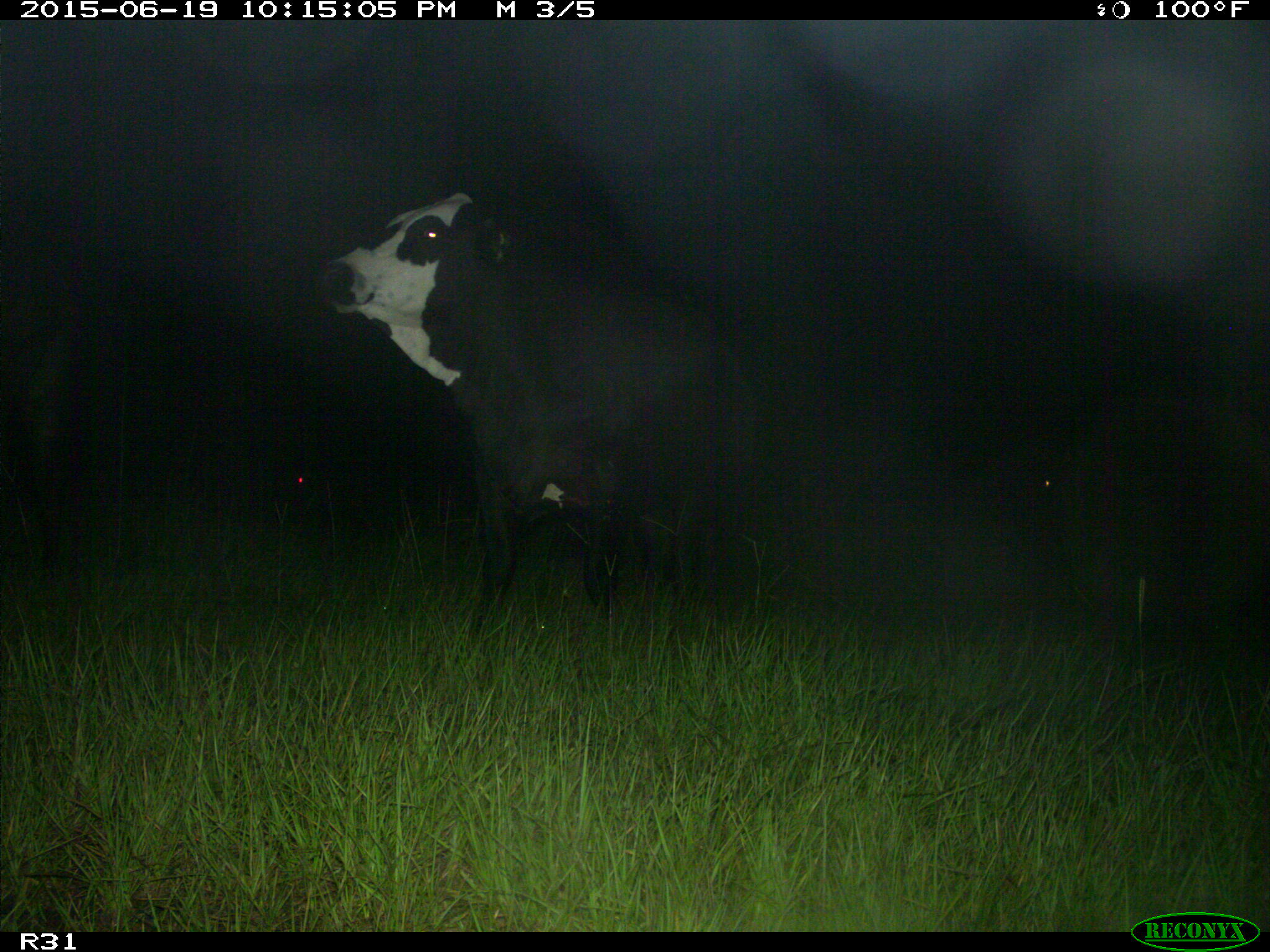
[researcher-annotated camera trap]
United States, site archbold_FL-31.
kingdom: Animalia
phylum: Chordata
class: Mammalia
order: Artiodactyla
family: Bovidae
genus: Bos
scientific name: Bos taurus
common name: domestic cow